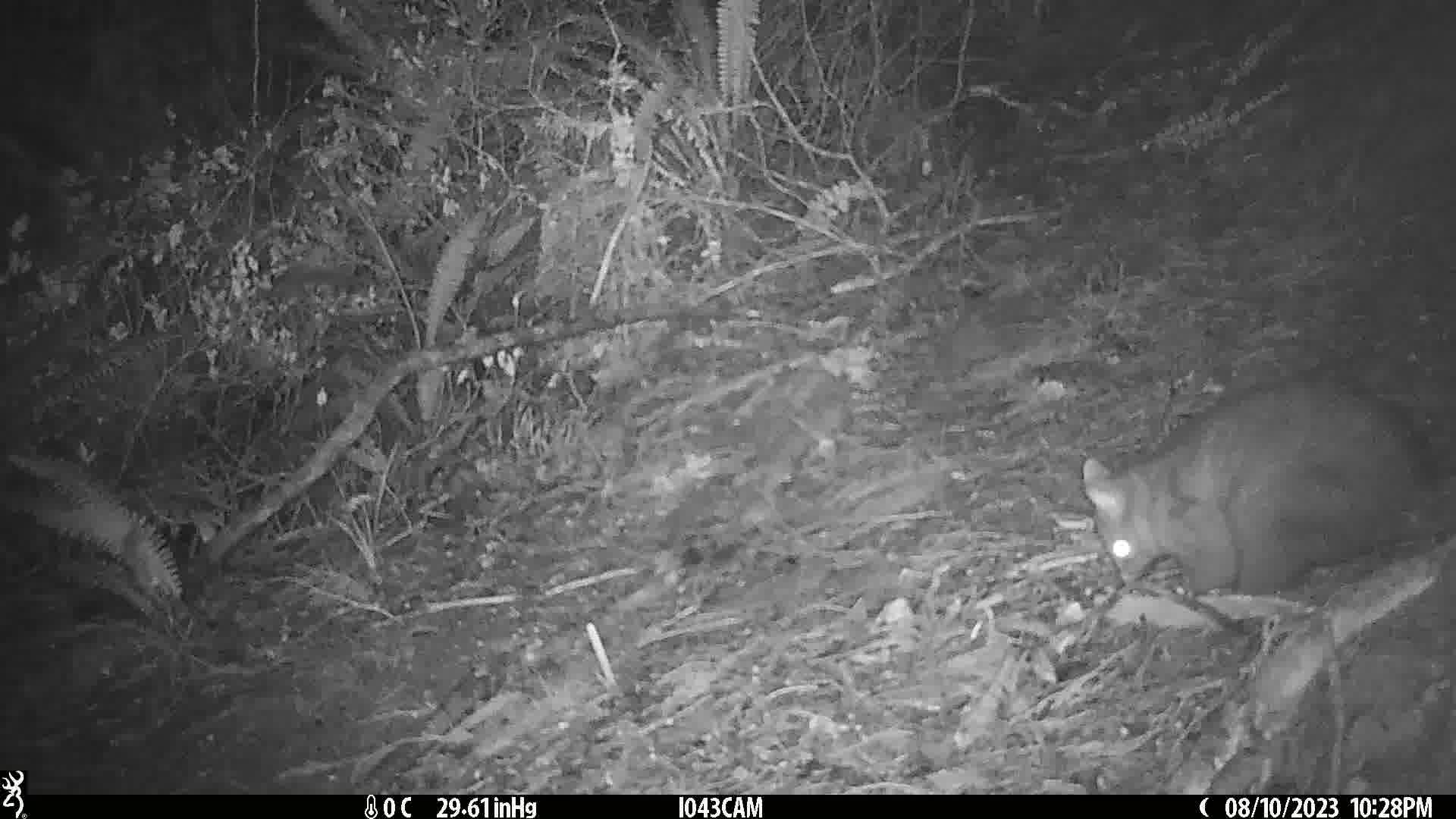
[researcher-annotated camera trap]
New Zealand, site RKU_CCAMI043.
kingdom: Animalia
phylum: Chordata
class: Mammalia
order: Diprotodontia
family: Phalangeridae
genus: Trichosurus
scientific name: Trichosurus vulpecula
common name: common brushtail possum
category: possum